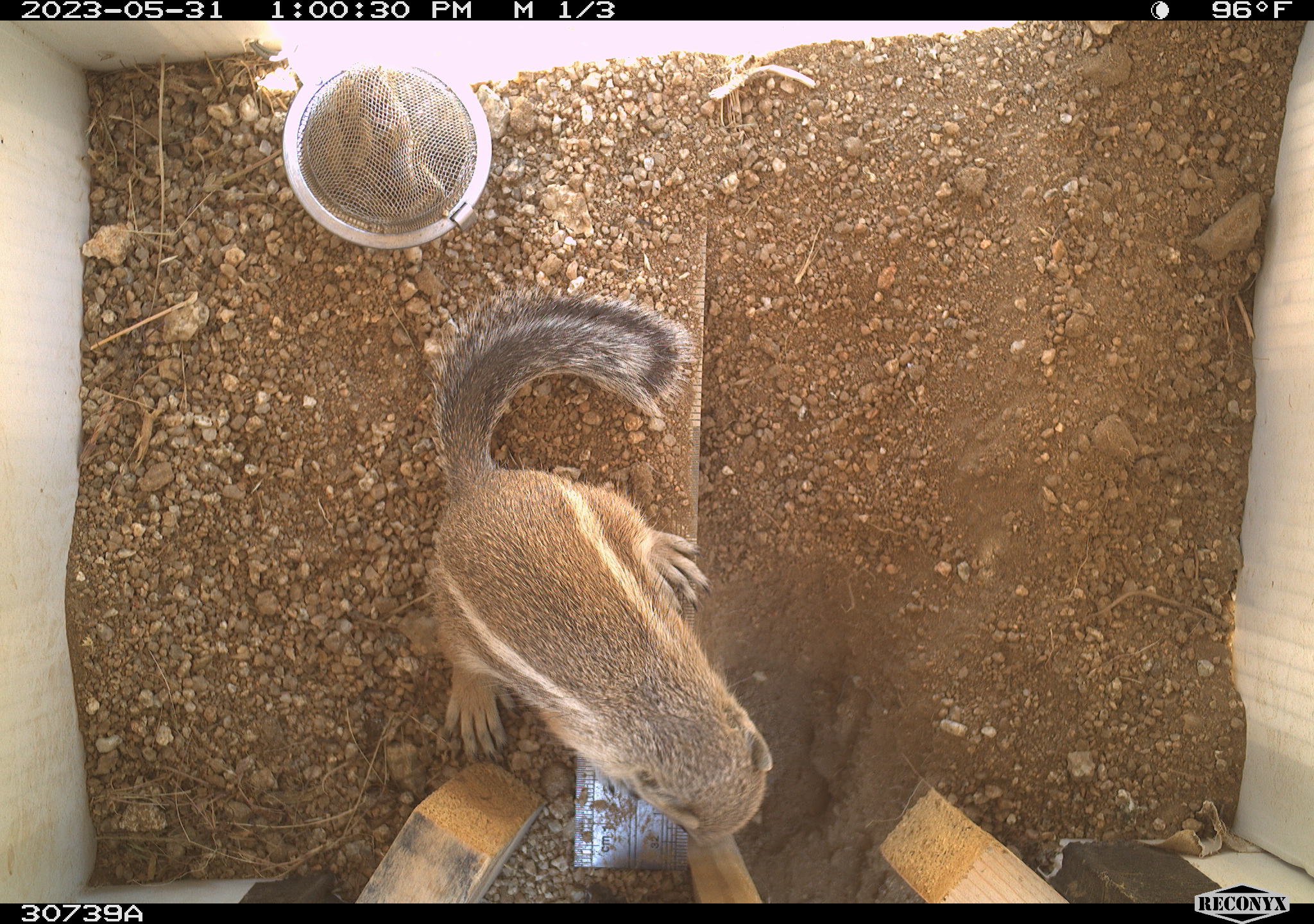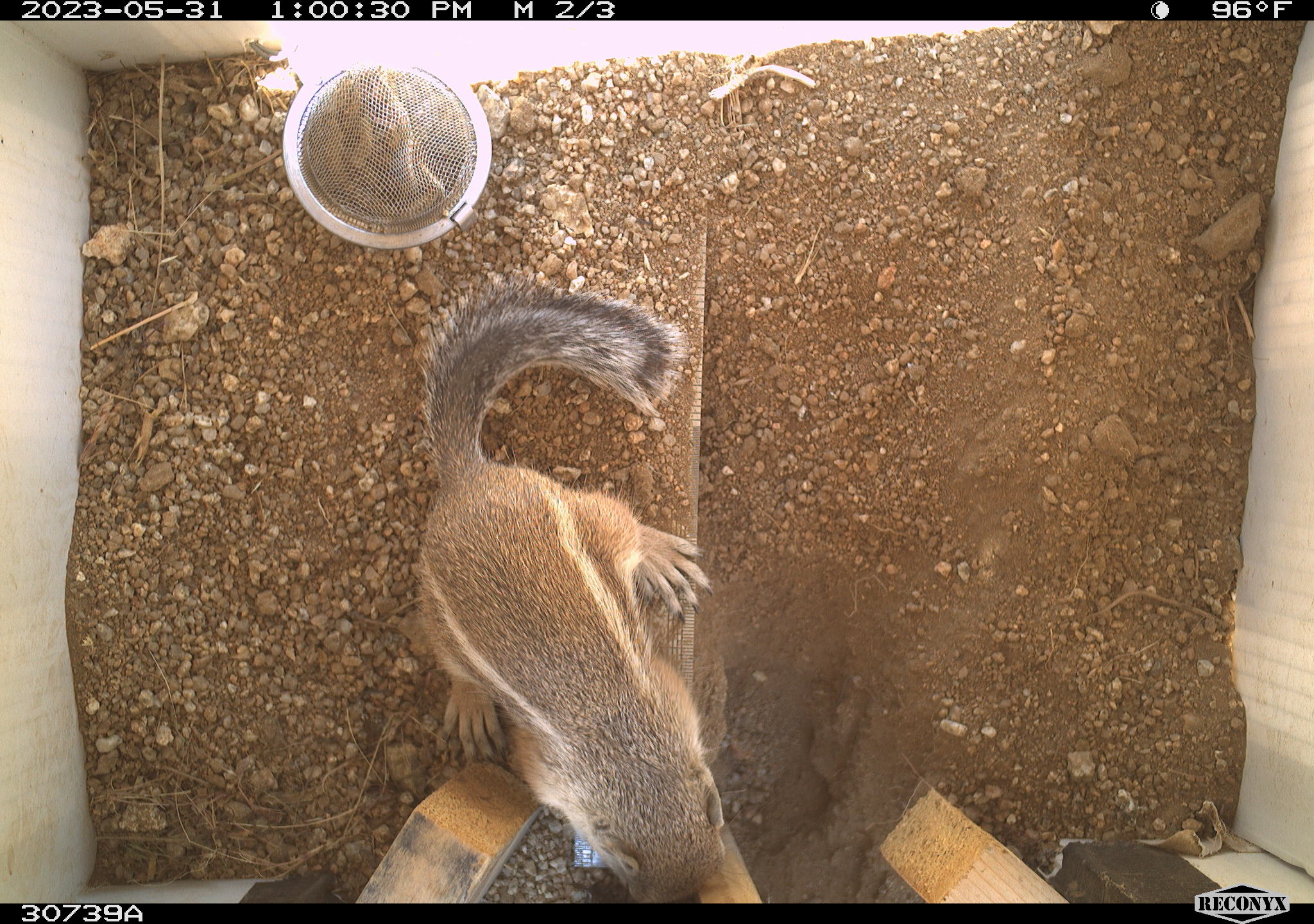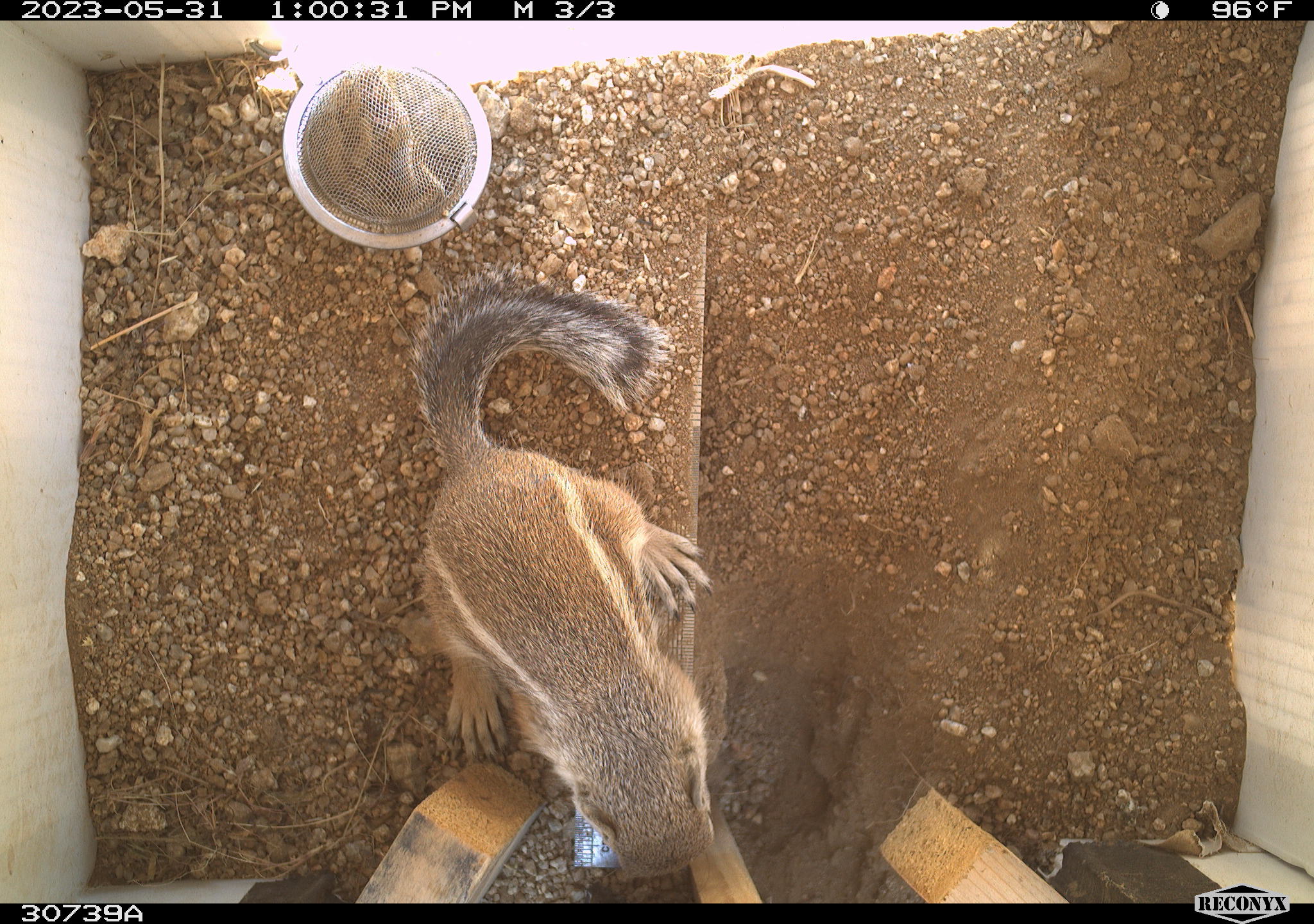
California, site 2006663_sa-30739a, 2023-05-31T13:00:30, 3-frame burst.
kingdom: Animalia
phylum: Chordata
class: Mammalia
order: Rodentia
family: Sciuridae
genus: Ammospermophilus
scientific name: Ammospermophilus leucurus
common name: white-tailed antelope squirrel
White-tailed antelope squirrel (Ammospermophilus leucurus).